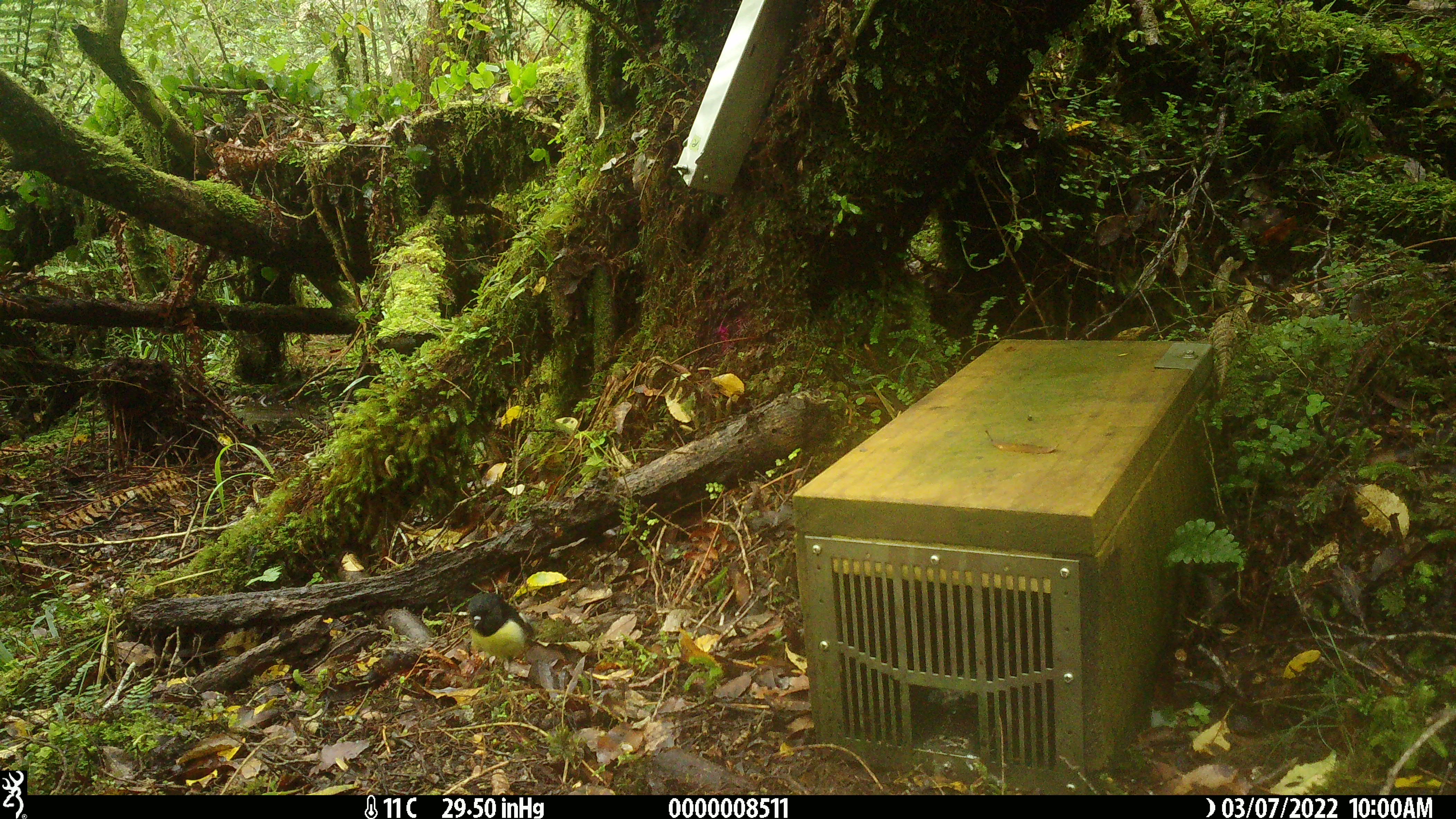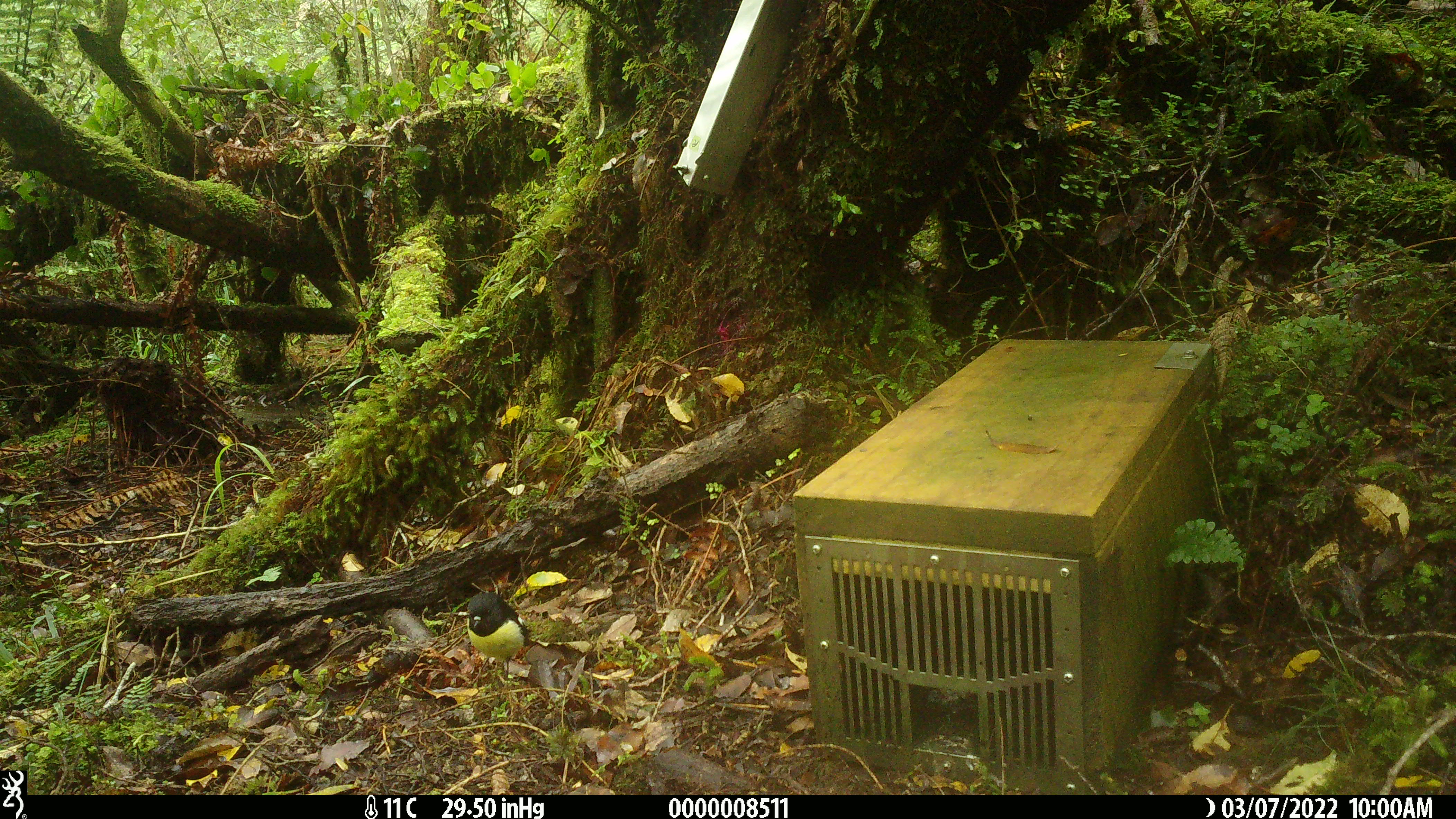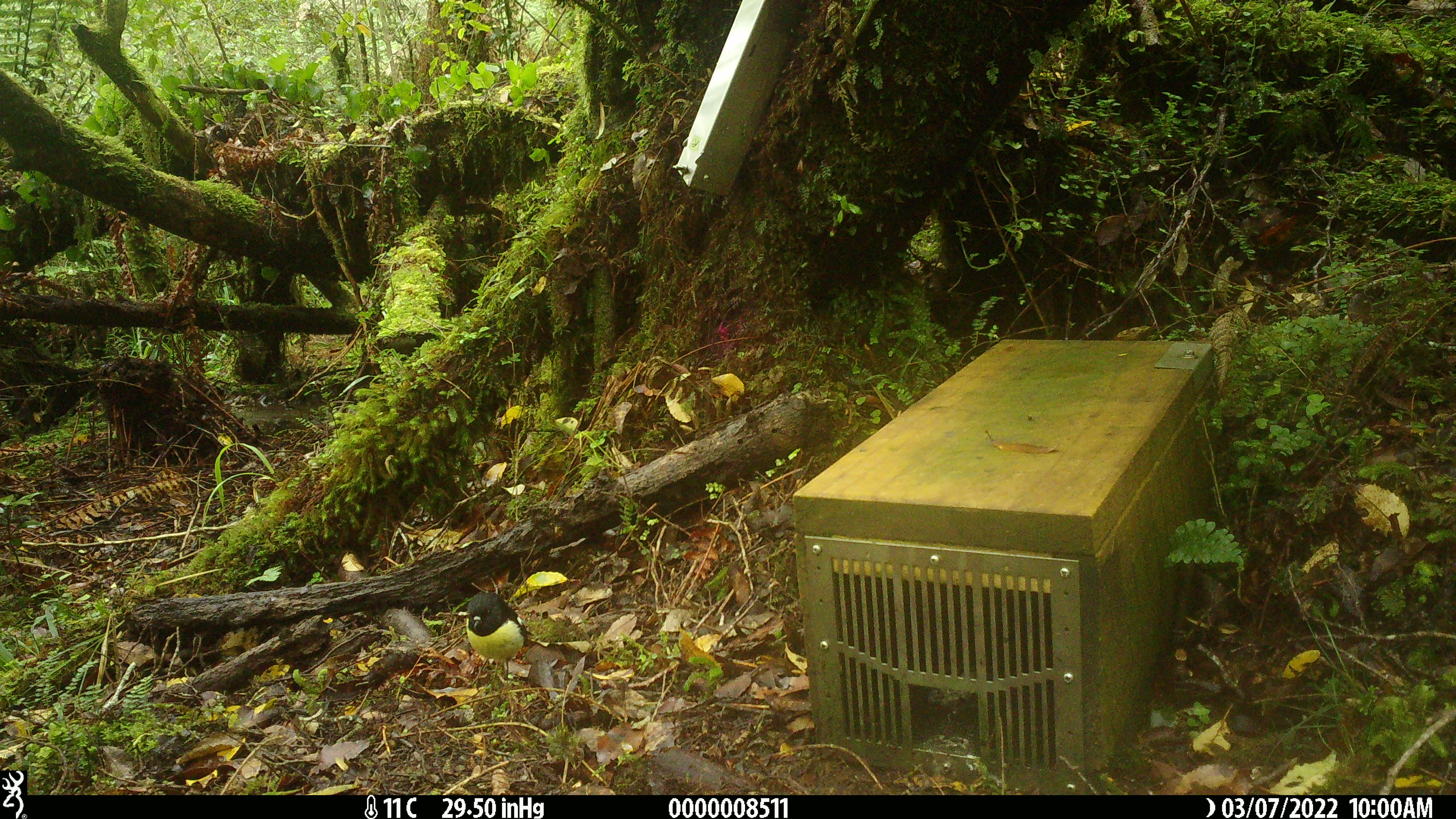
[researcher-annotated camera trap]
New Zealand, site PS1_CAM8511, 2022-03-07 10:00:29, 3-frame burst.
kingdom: Animalia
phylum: Chordata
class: Aves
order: Passeriformes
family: Petroicidae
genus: Petroica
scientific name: Petroica macrocephala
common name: tomtit